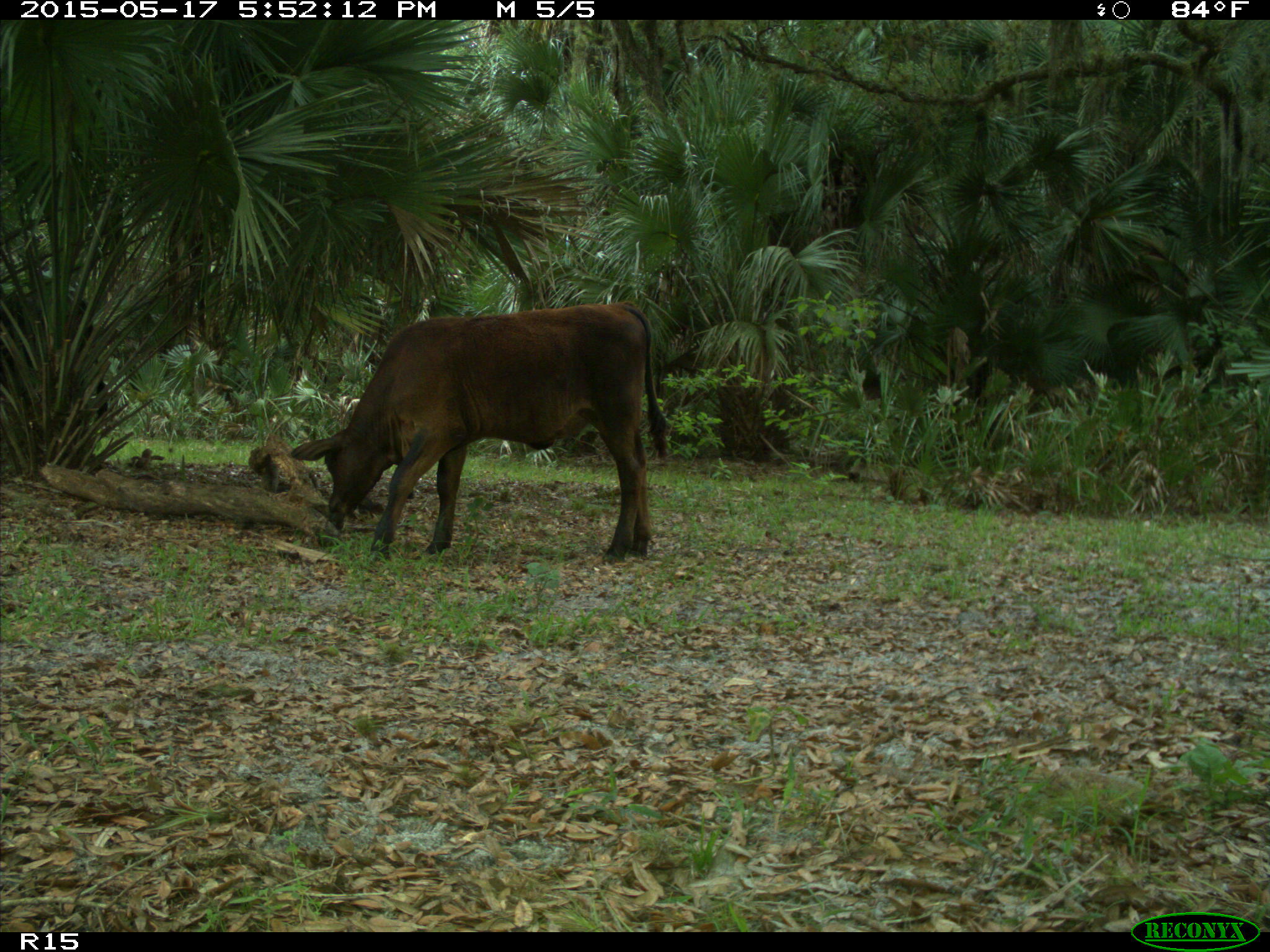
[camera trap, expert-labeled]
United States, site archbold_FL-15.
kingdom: Animalia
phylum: Chordata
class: Mammalia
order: Artiodactyla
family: Bovidae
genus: Bos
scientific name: Bos taurus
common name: domestic cow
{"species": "Bos taurus (domestic cow)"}